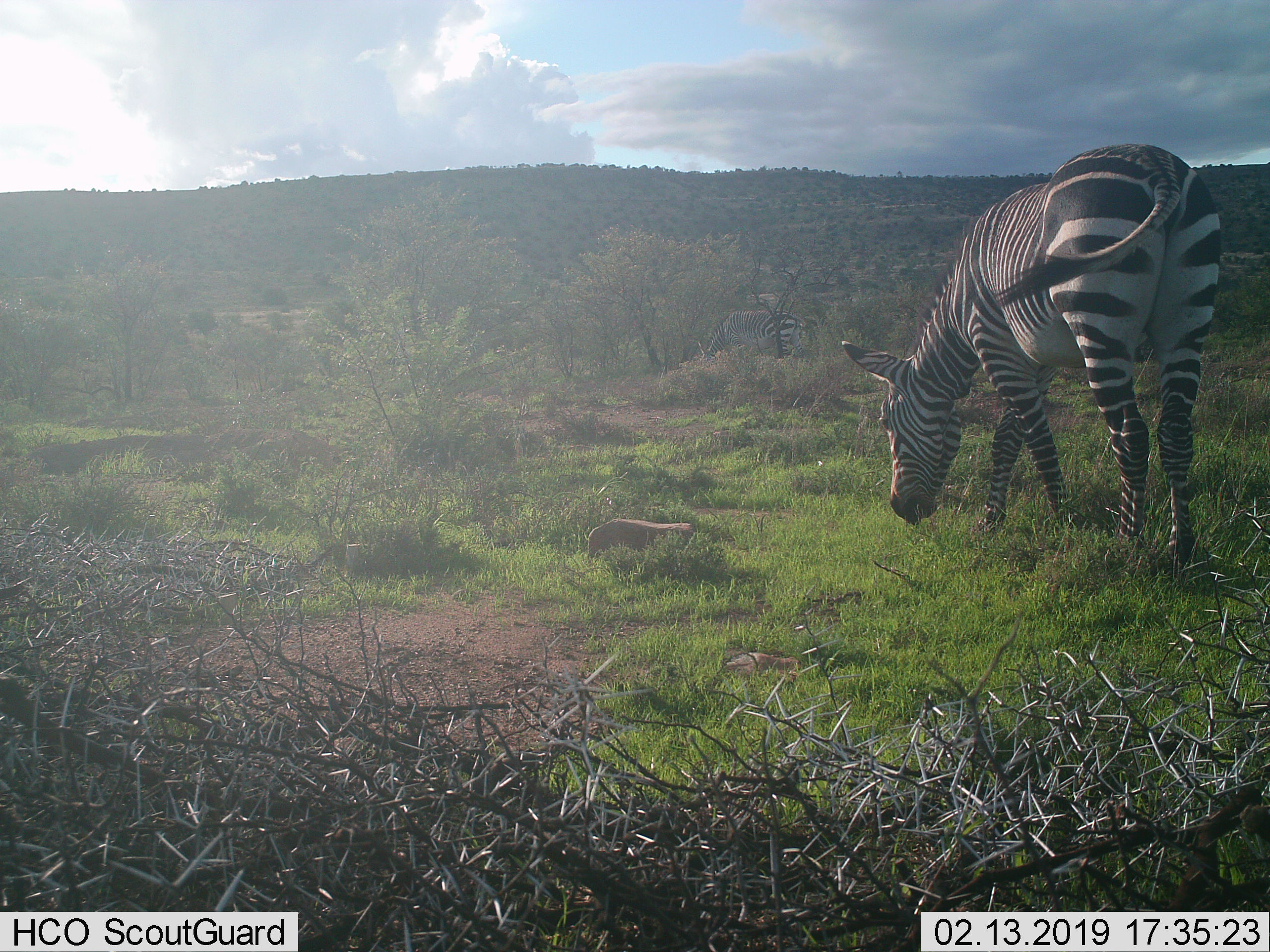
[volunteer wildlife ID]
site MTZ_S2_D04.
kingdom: Animalia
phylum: Chordata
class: Mammalia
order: Perissodactyla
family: Equidae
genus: Equus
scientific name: Equus zebra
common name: mountain zebra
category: zebramountain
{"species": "zebramountain (mountain zebra) (Equus zebra)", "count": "2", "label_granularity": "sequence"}